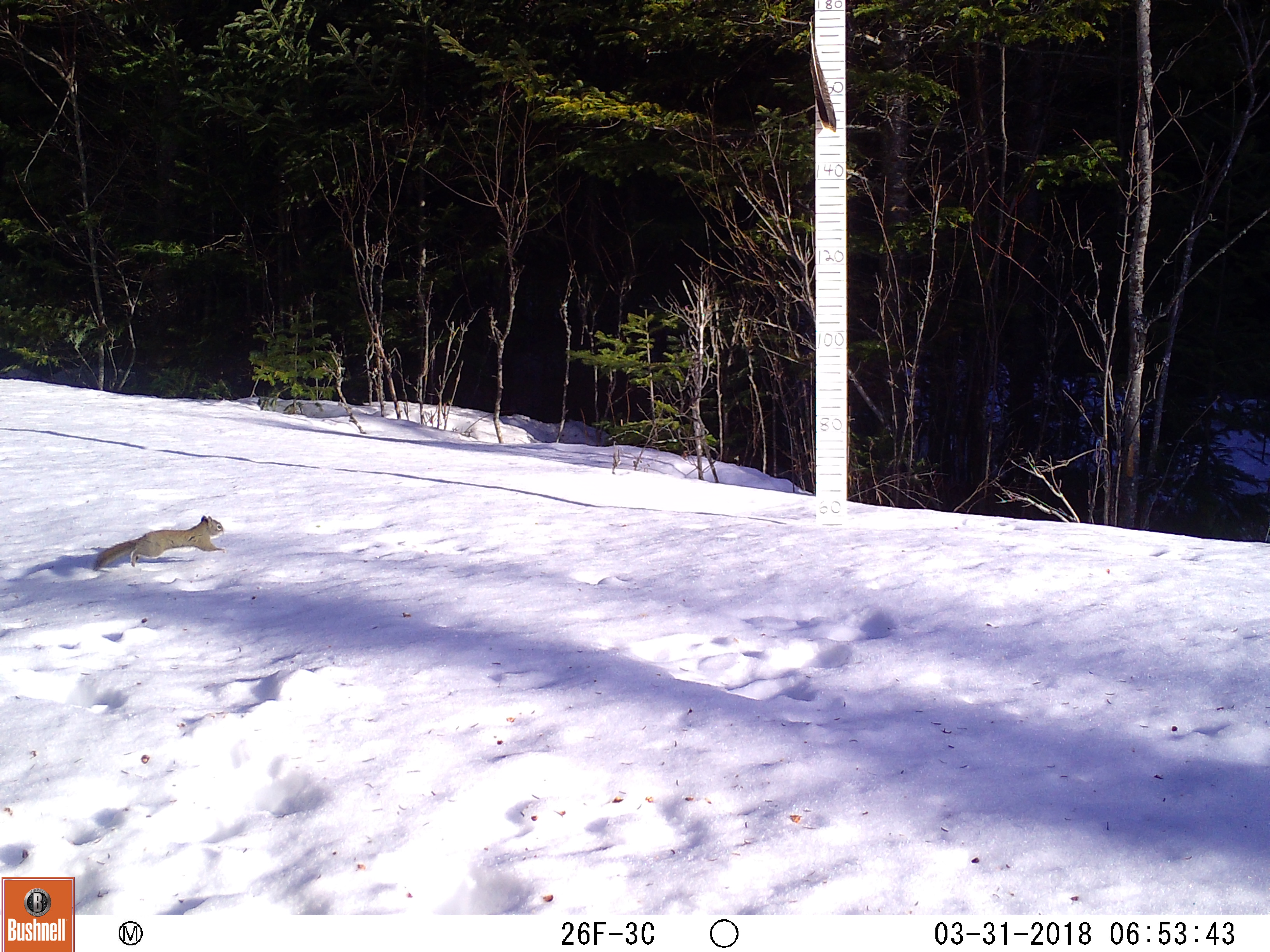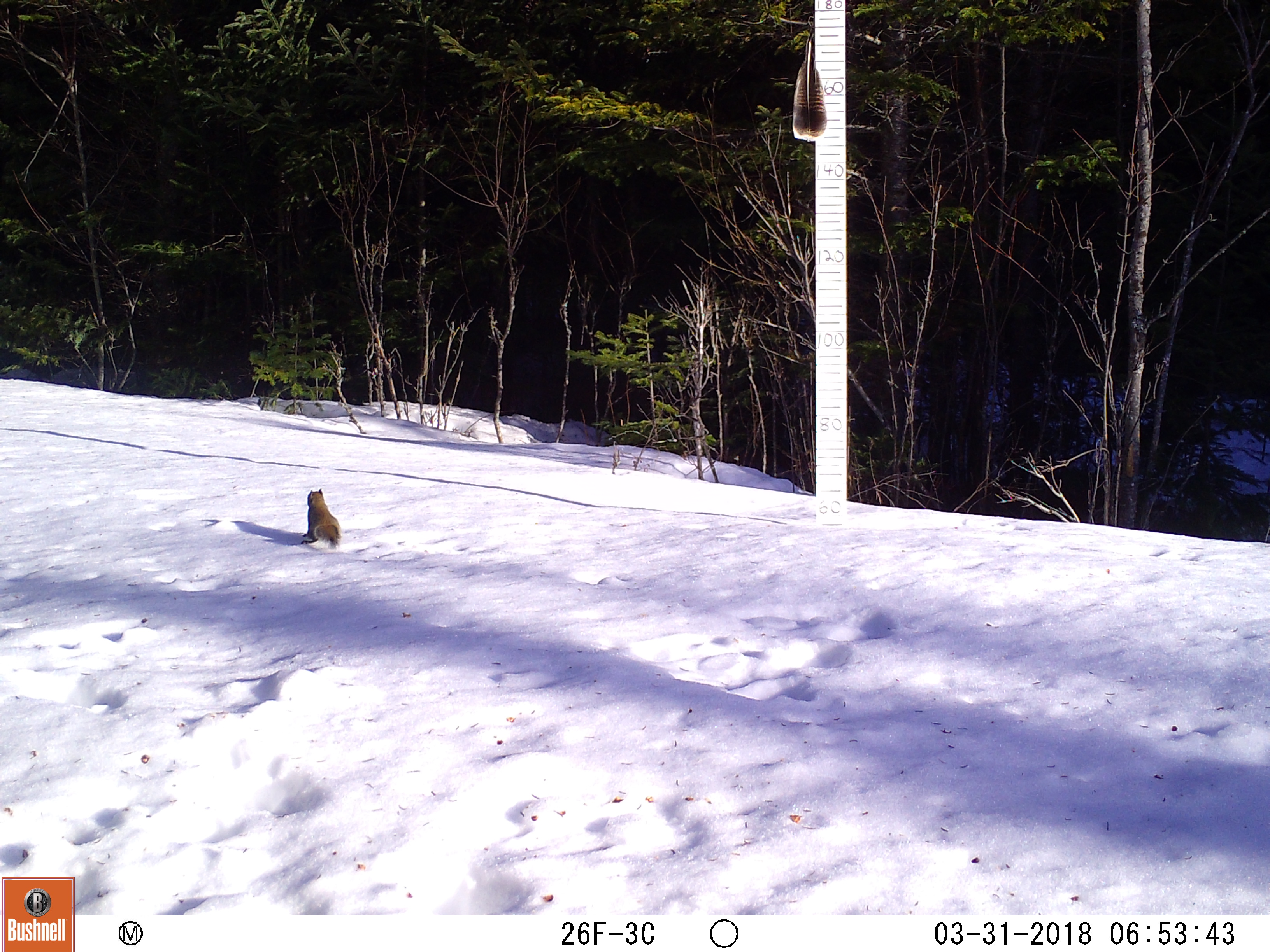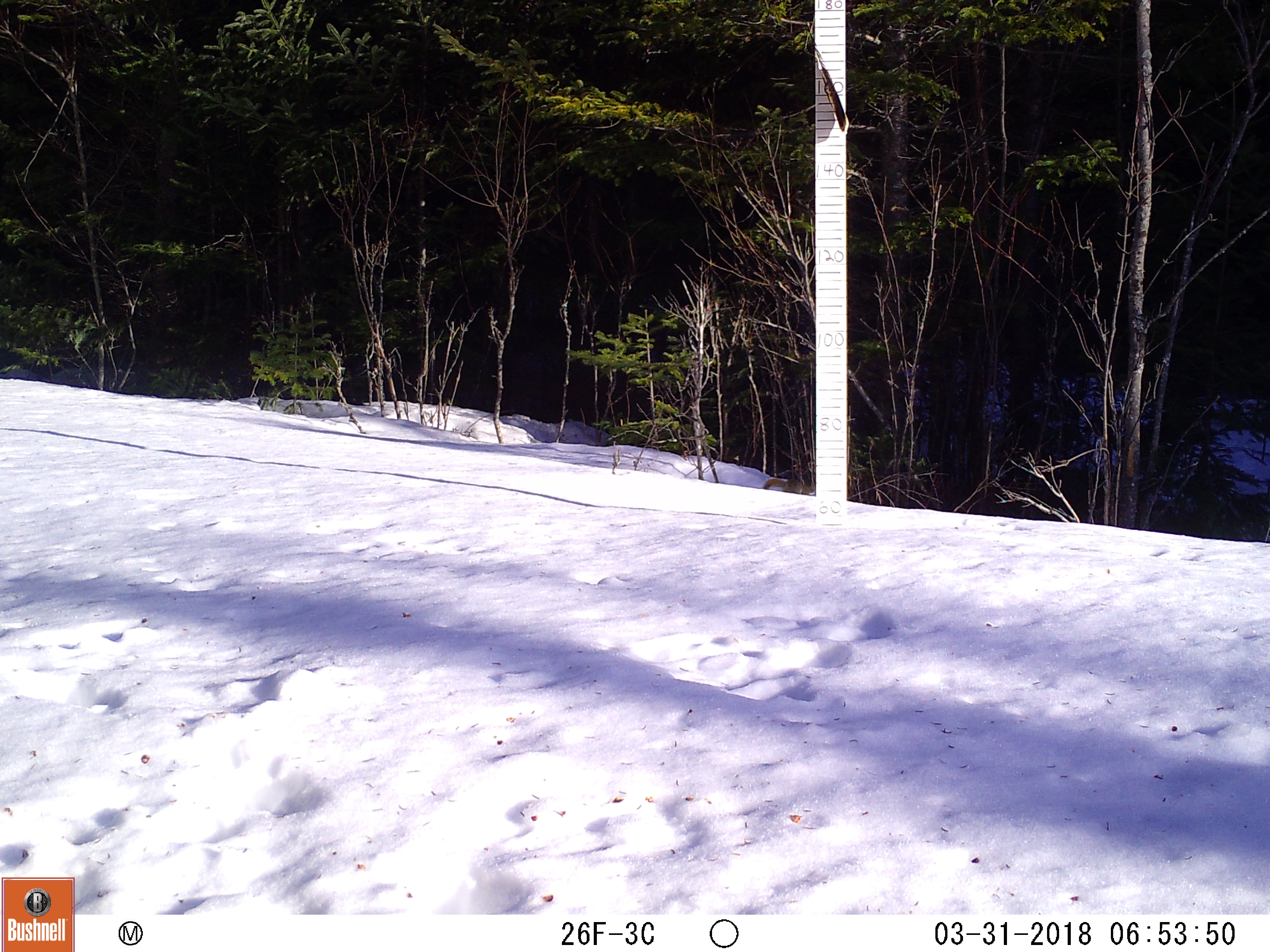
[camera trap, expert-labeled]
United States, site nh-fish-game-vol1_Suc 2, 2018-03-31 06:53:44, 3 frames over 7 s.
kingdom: Animalia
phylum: Chordata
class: Mammalia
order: Rodentia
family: Sciuridae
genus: Tamiasciurus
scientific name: Tamiasciurus hudsonicus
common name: red squirrel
Red squirrel (Tamiasciurus hudsonicus).